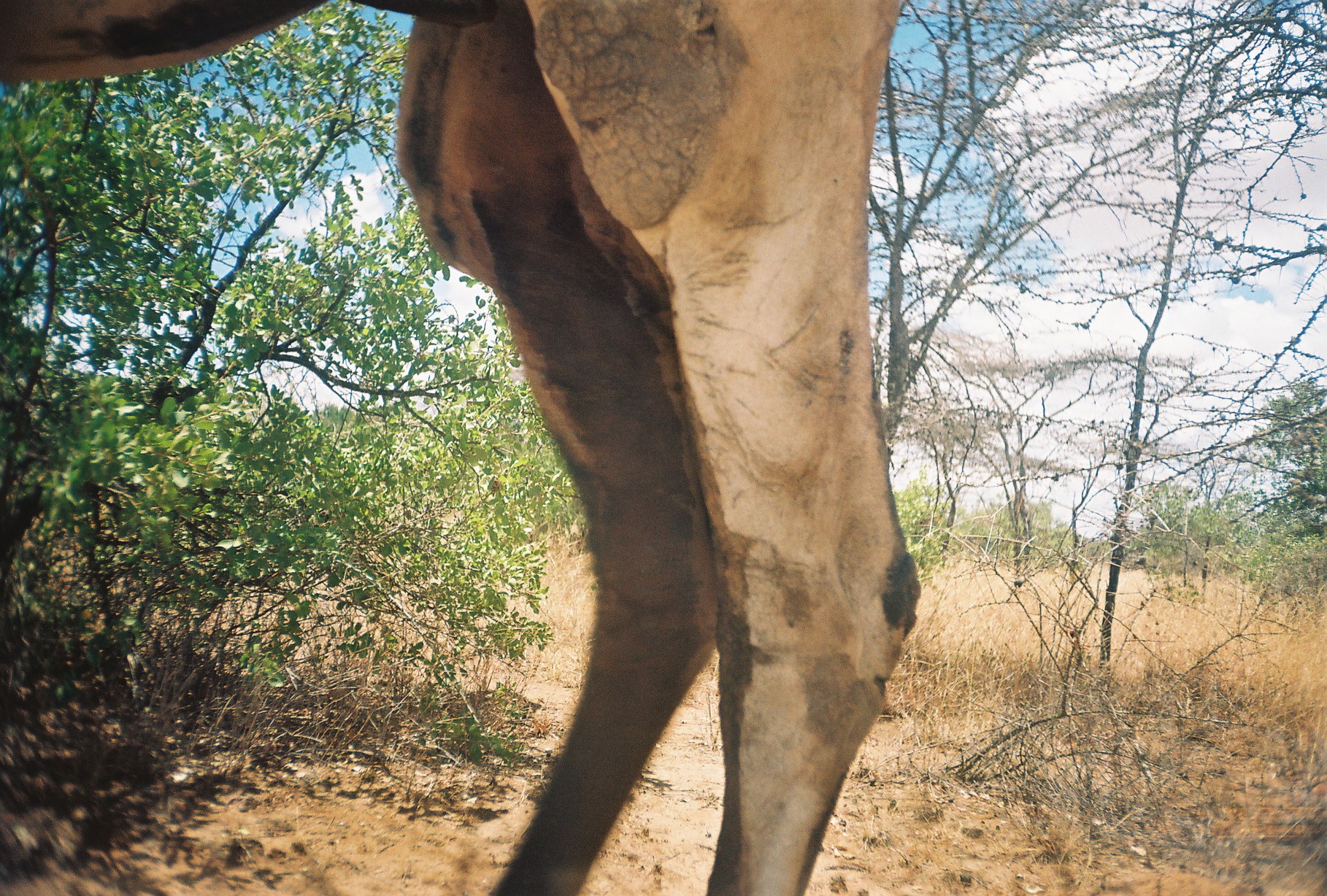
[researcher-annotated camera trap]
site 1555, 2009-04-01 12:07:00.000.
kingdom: Animalia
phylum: Chordata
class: Mammalia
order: Artiodactyla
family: Camelidae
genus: Camelus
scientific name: Camelus dromedarius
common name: dromedary camel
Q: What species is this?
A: Camelus dromedarius (dromedary camel).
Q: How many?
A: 1.